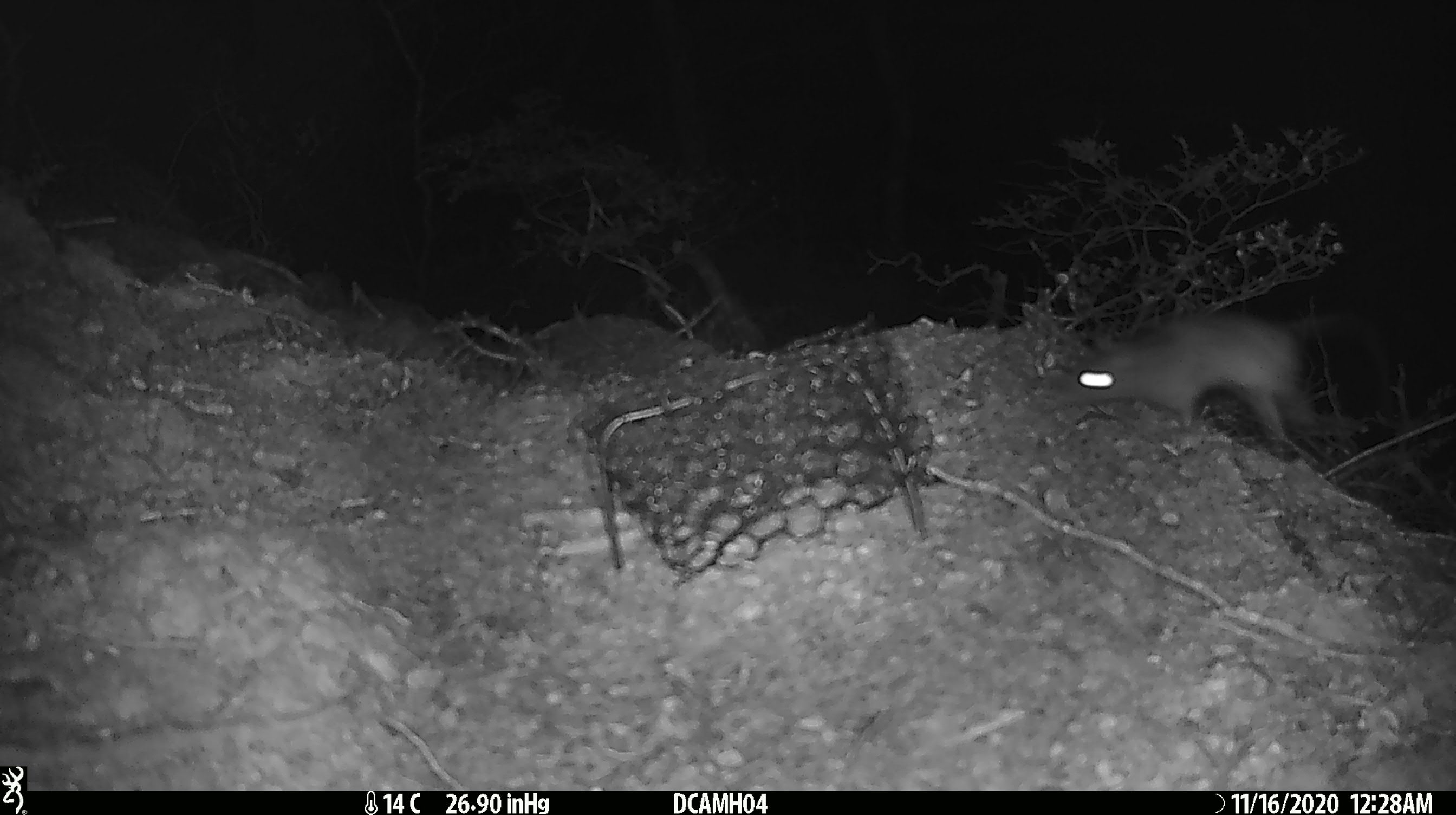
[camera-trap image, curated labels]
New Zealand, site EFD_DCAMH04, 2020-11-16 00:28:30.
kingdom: Animalia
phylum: Chordata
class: Mammalia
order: Rodentia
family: Muridae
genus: Rattus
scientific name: Rattus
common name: rat